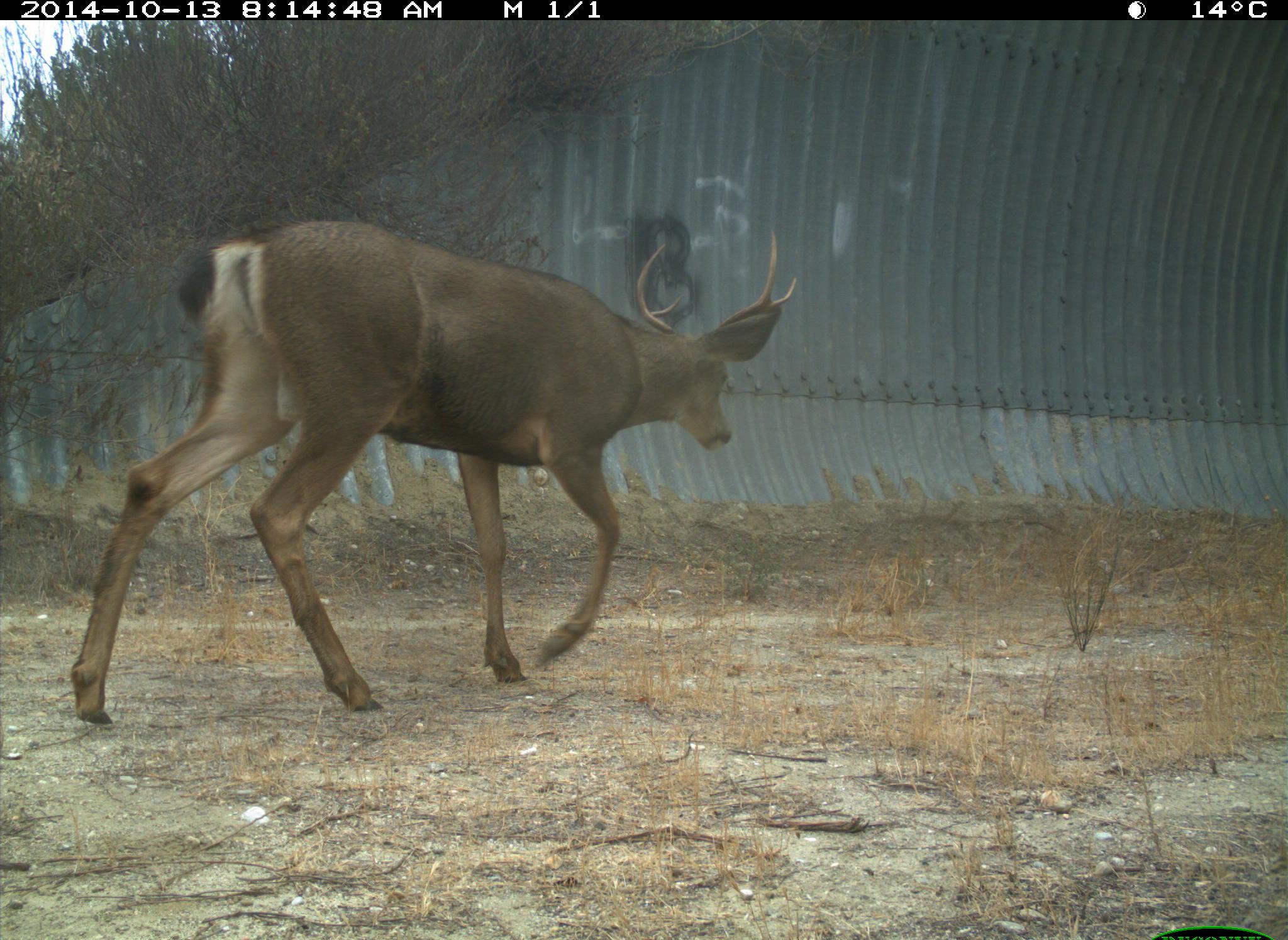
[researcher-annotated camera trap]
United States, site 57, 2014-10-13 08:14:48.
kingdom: Animalia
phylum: Chordata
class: Mammalia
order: Artiodactyla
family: Cervidae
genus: Odocoileus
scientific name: Odocoileus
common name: deer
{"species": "deer (Odocoileus)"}